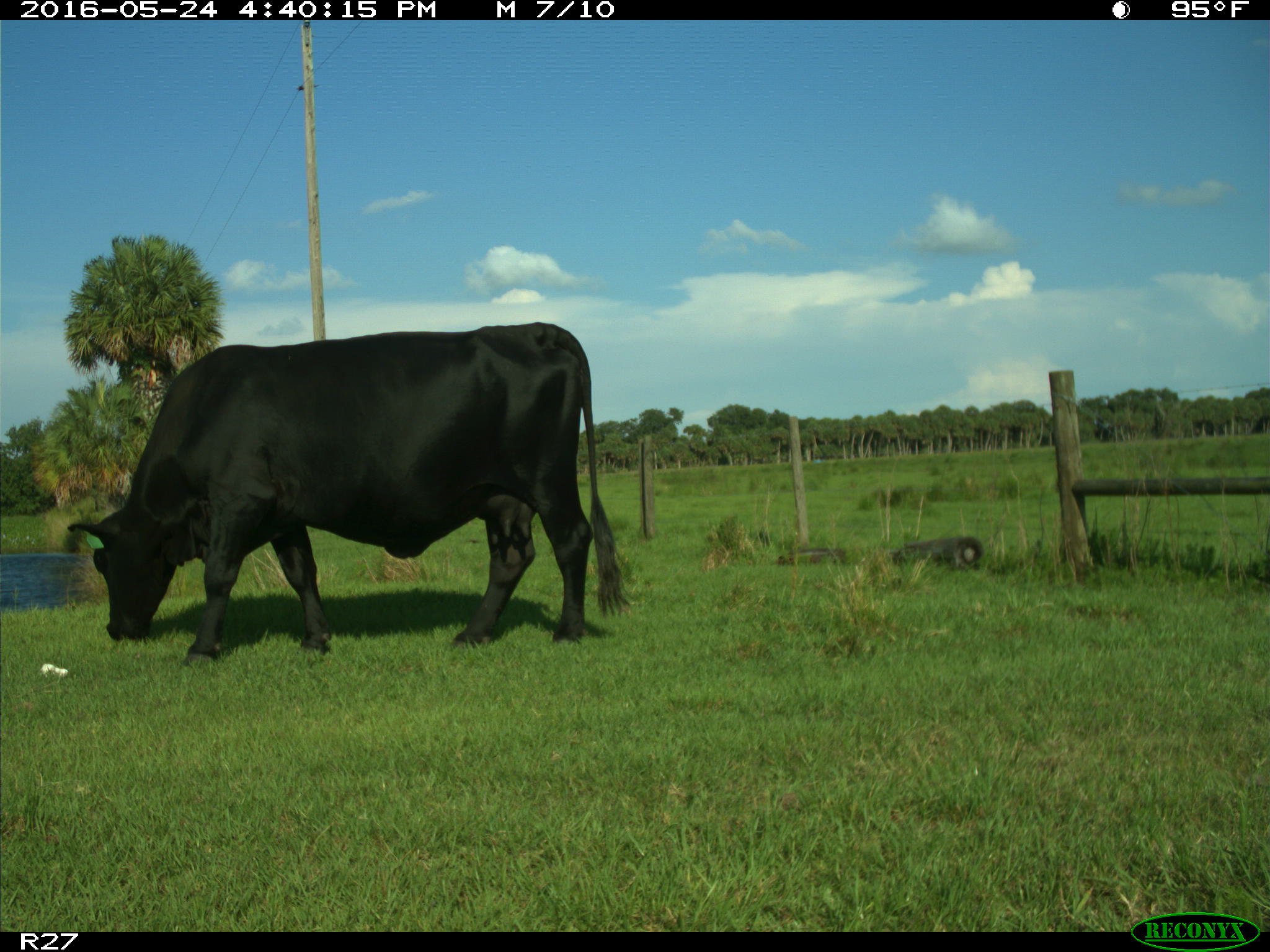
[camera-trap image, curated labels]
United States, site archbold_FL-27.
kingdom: Animalia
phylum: Chordata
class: Mammalia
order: Artiodactyla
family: Bovidae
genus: Bos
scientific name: Bos taurus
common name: domestic cow